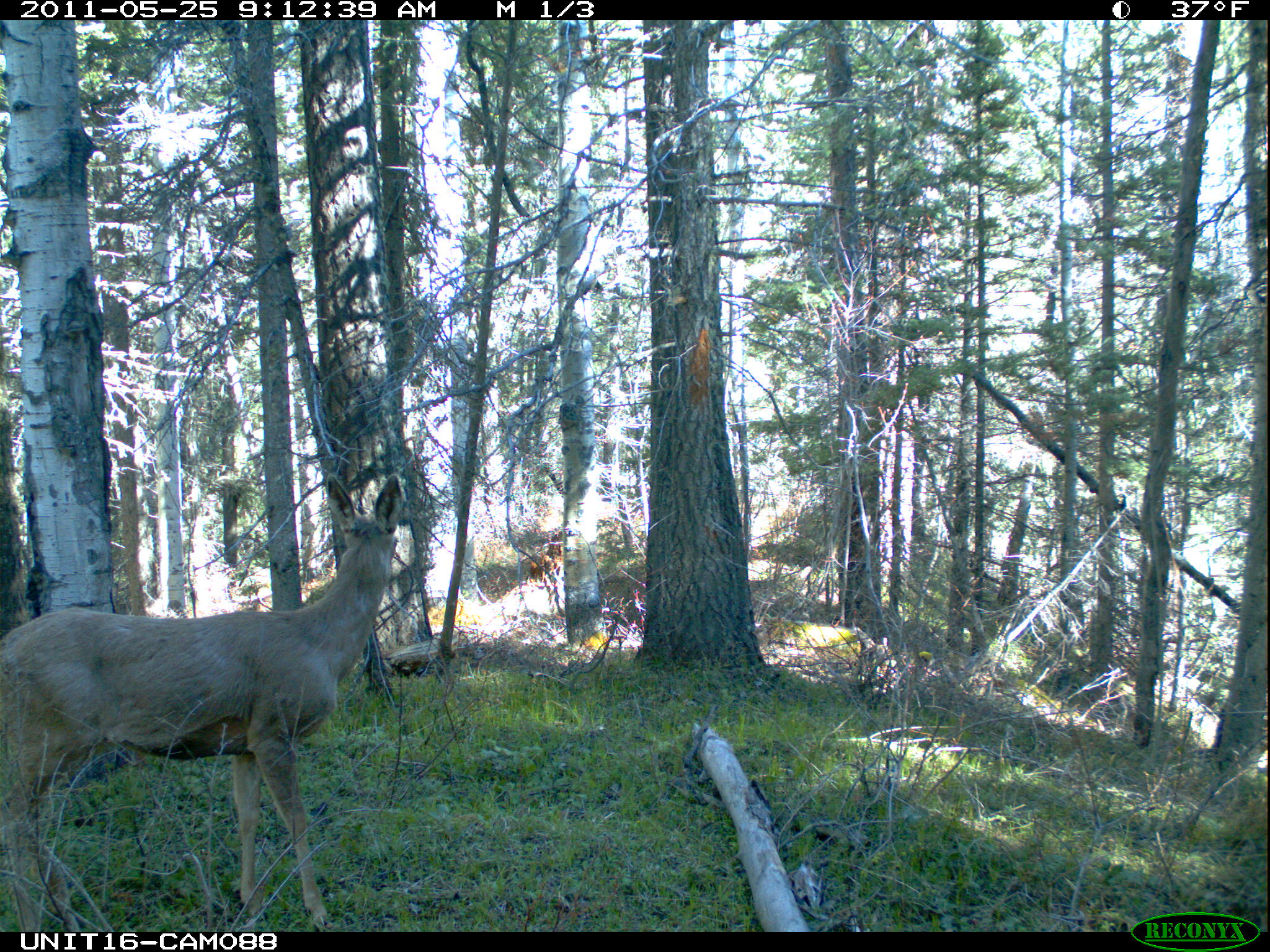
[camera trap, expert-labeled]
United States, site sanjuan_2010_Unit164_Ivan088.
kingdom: Animalia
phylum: Chordata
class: Mammalia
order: Artiodactyla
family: Cervidae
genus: Odocoileus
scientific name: Odocoileus hemionus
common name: mule deer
Odocoileus hemionus (mule deer).